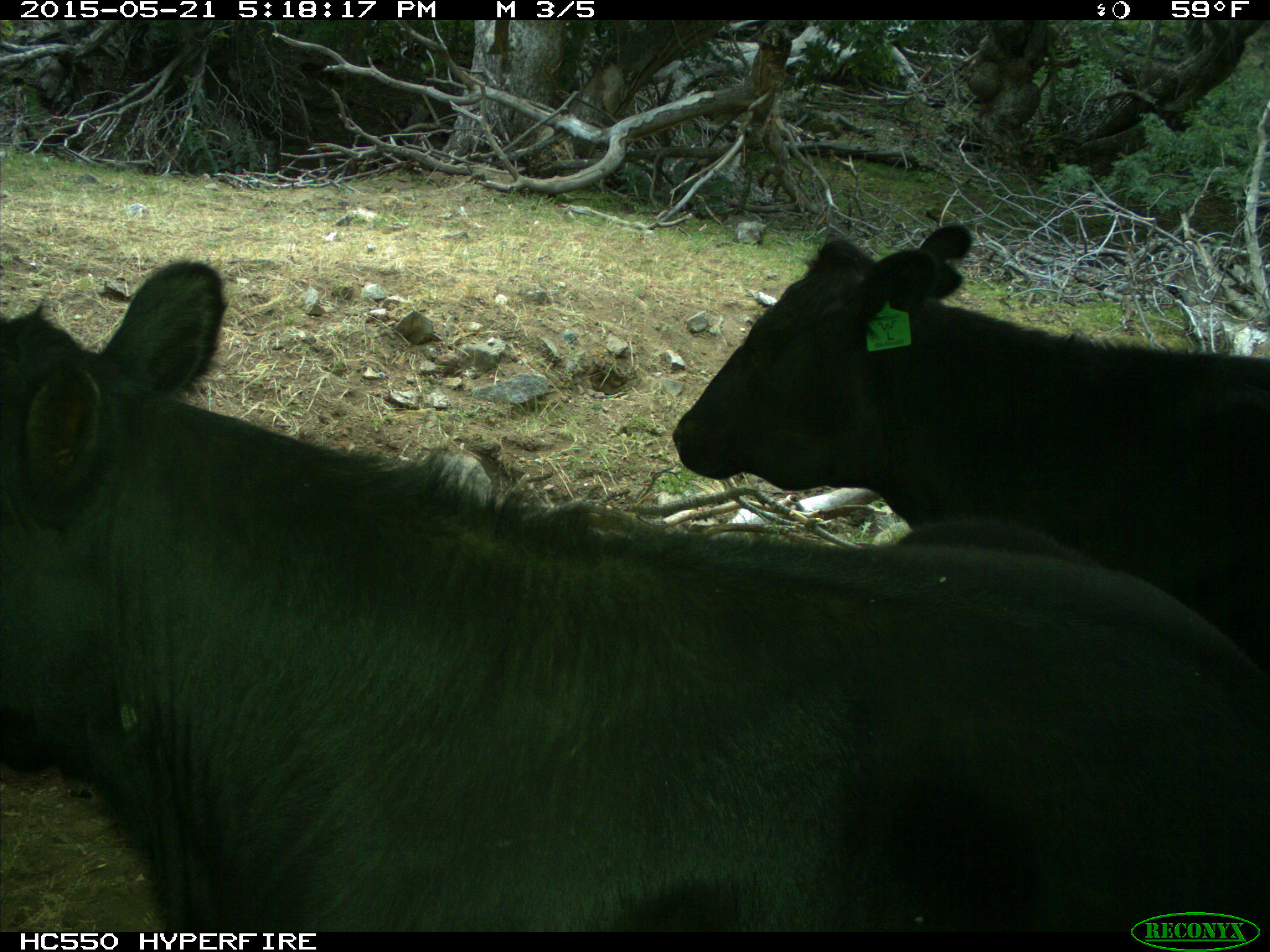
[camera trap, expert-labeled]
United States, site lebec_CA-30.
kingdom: Animalia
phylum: Chordata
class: Mammalia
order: Artiodactyla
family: Bovidae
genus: Bos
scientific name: Bos taurus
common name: domestic cow